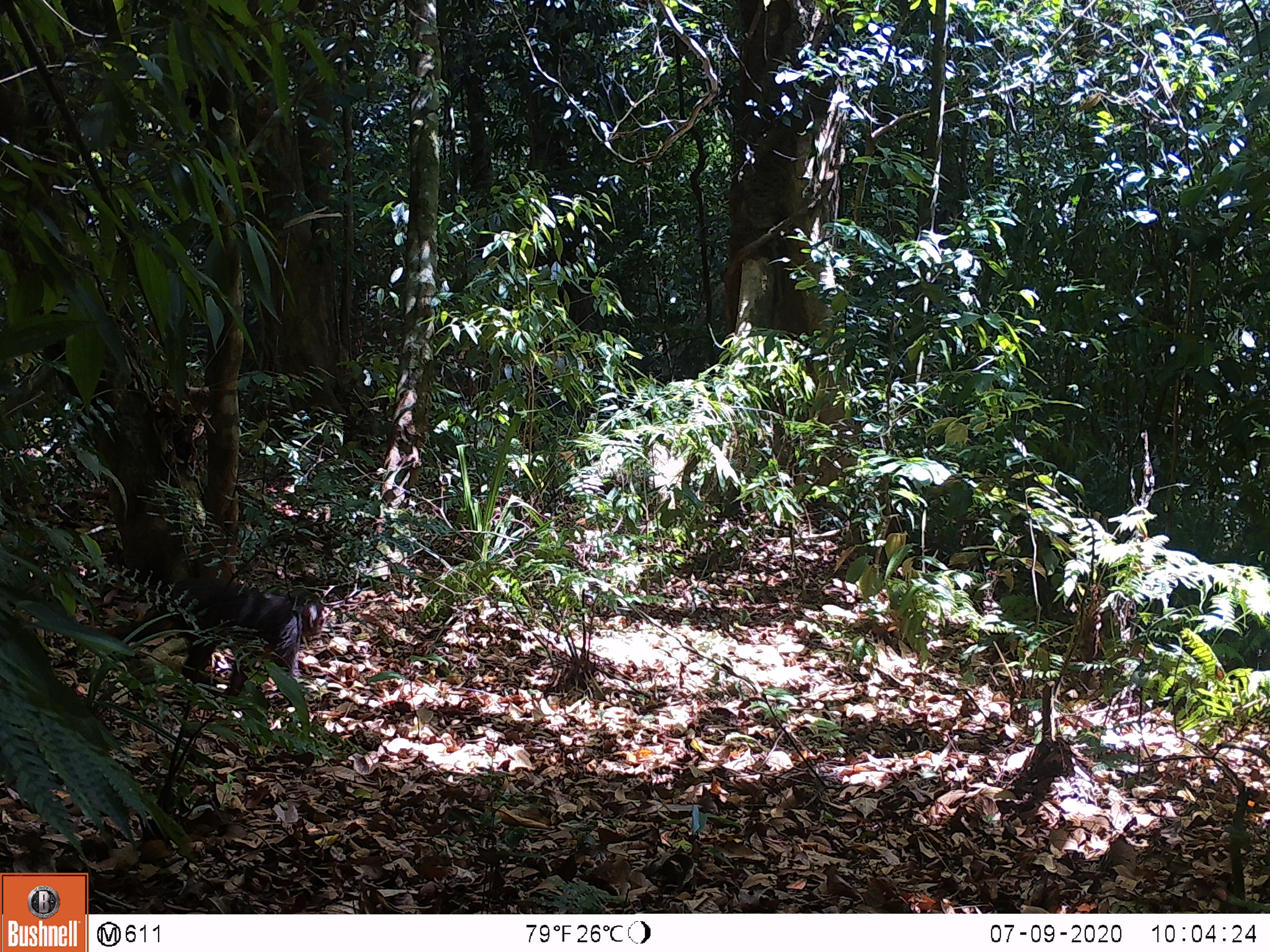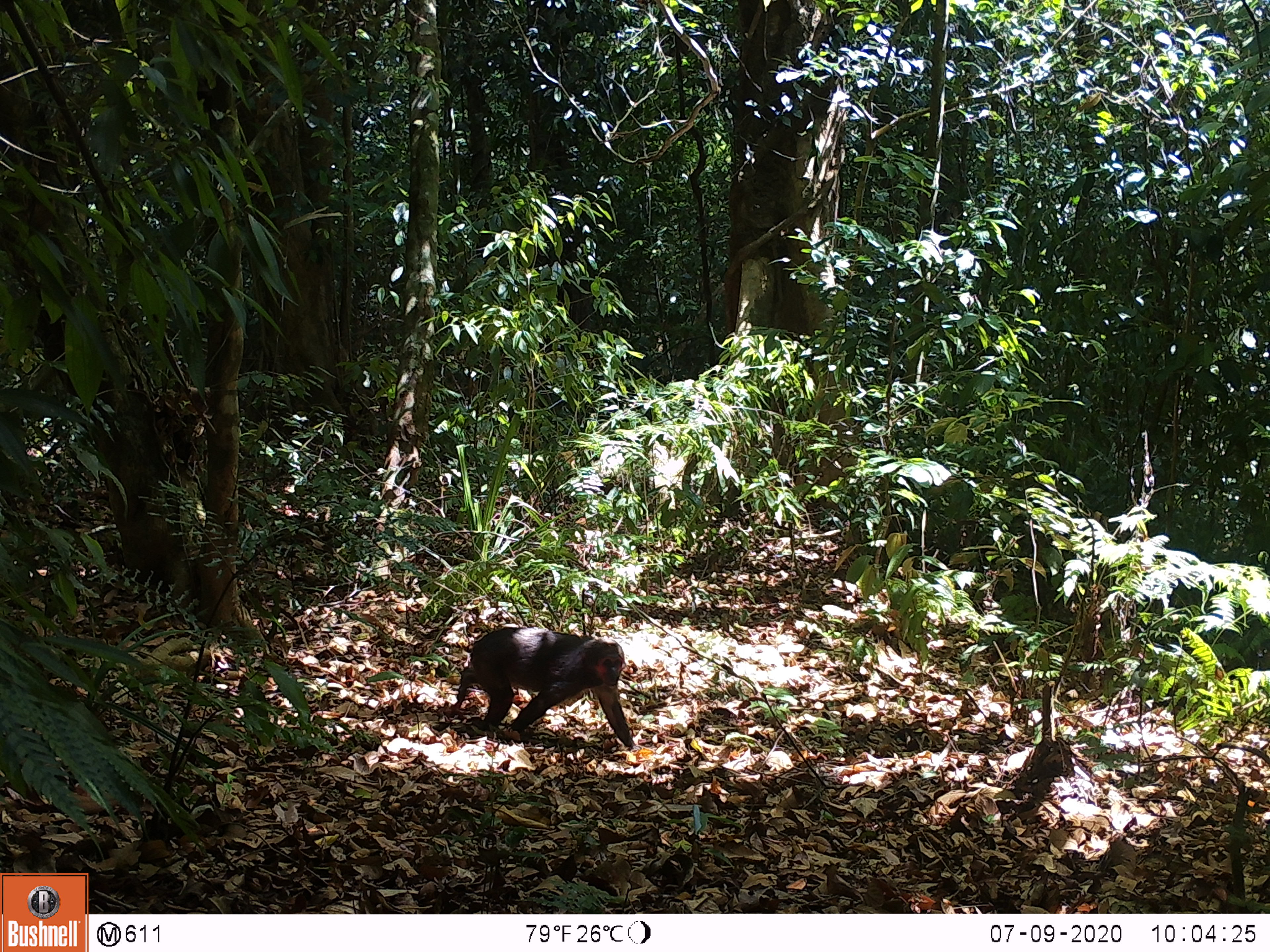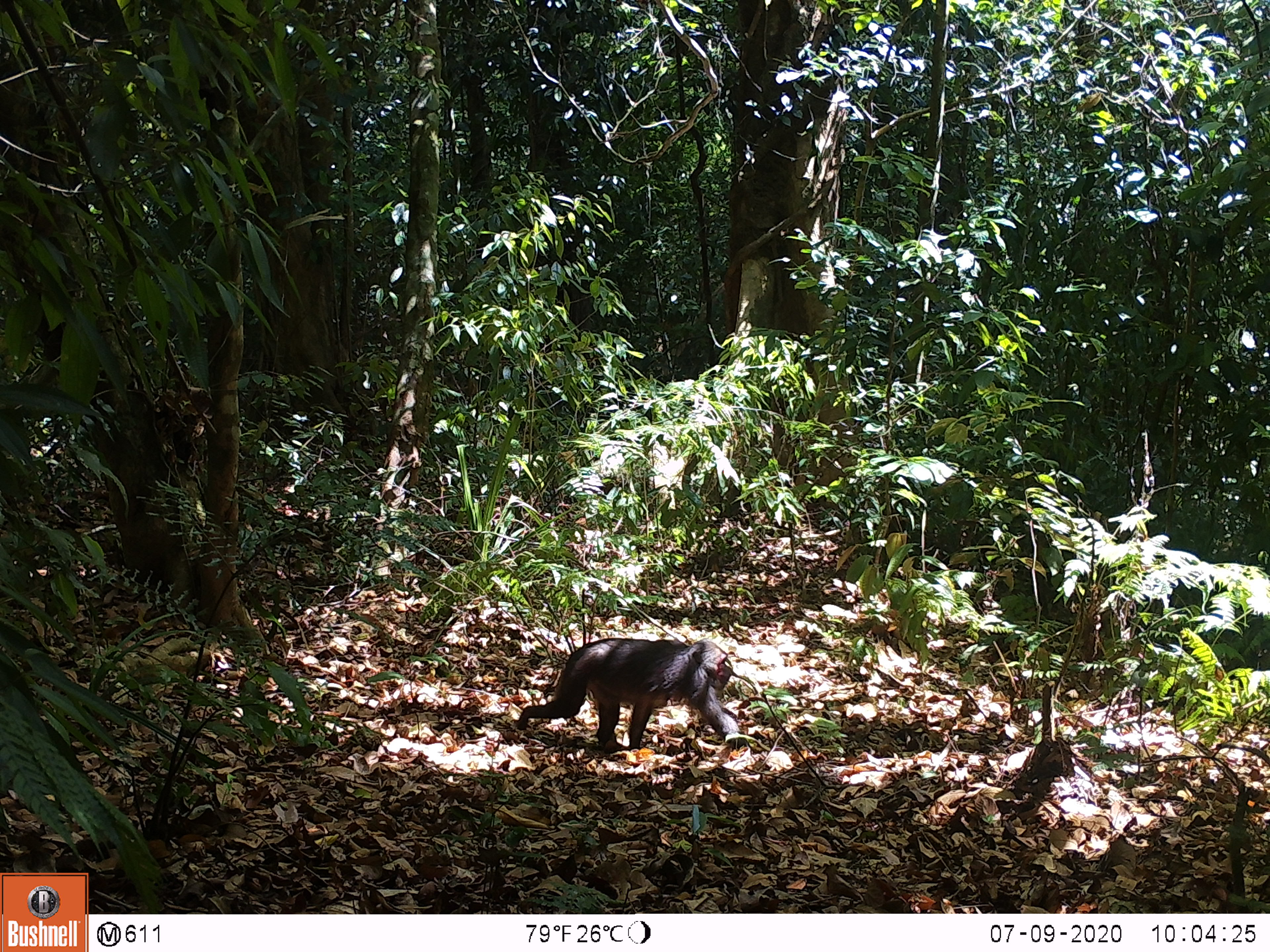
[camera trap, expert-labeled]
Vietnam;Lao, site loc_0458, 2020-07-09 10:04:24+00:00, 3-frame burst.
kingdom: Animalia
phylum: Chordata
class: Mammalia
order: Primates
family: Cercopithecidae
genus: Macaca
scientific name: Macaca arctoides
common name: stump-tailed macaque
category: stump tailed macaque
Stump tailed macaque (stump-tailed macaque) (Macaca arctoides). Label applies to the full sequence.